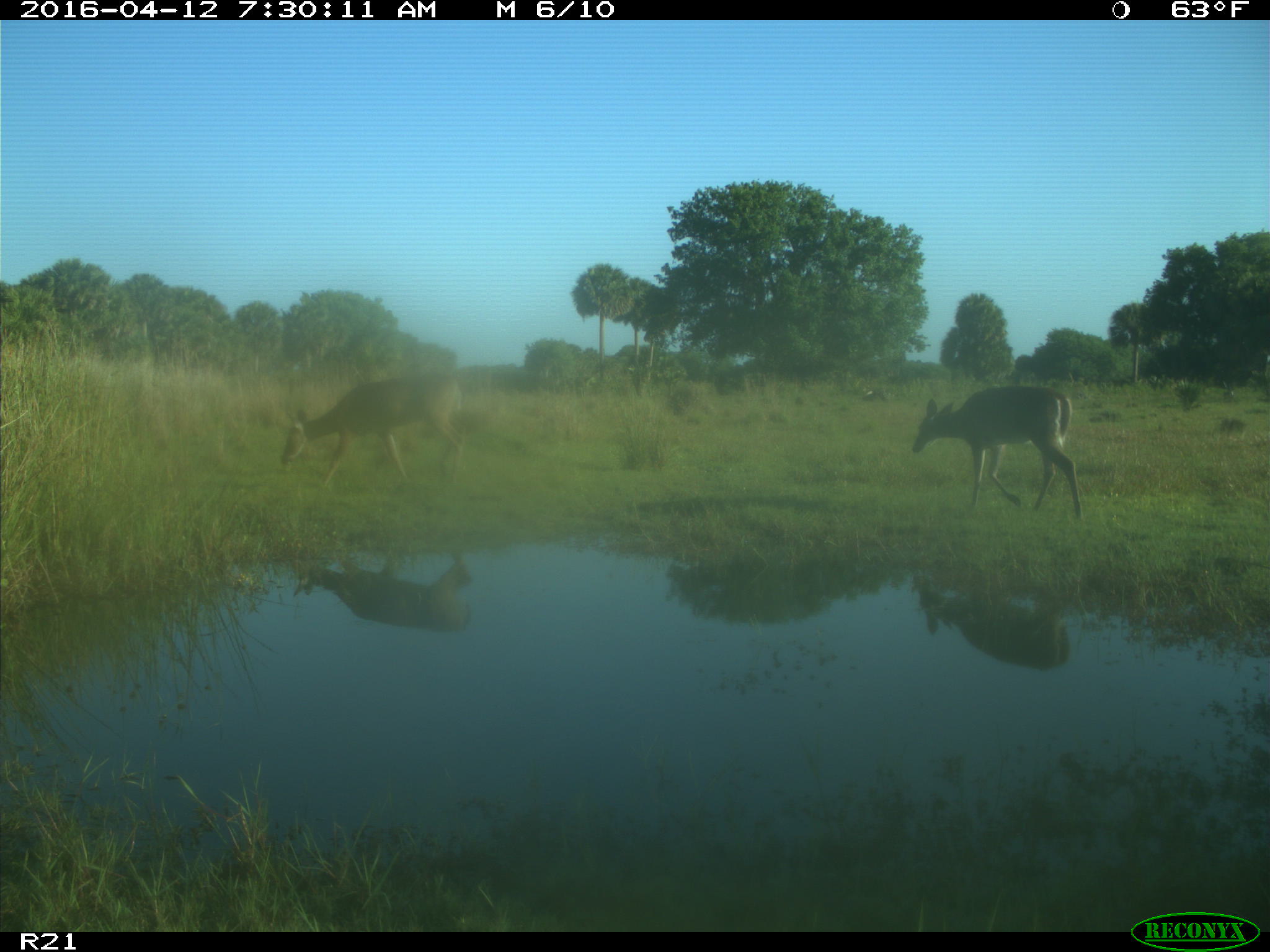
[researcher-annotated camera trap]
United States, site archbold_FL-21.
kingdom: Animalia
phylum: Chordata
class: Mammalia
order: Artiodactyla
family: Cervidae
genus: Odocoileus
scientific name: Odocoileus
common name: deer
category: unidentified deer